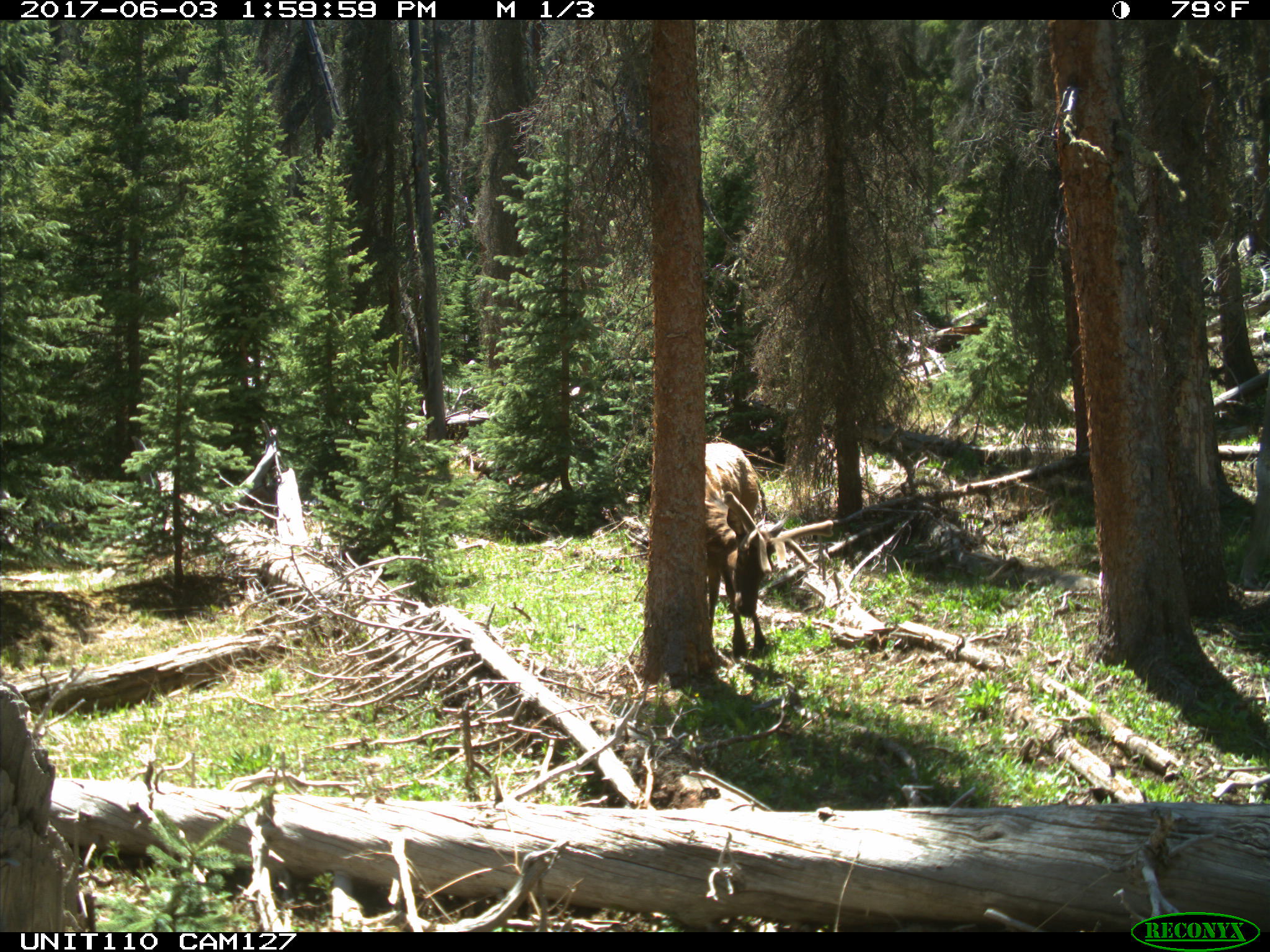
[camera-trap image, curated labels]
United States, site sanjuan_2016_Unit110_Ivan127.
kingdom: Animalia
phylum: Chordata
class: Mammalia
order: Artiodactyla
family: Cervidae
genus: Cervus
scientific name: Cervus elaphus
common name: red deer